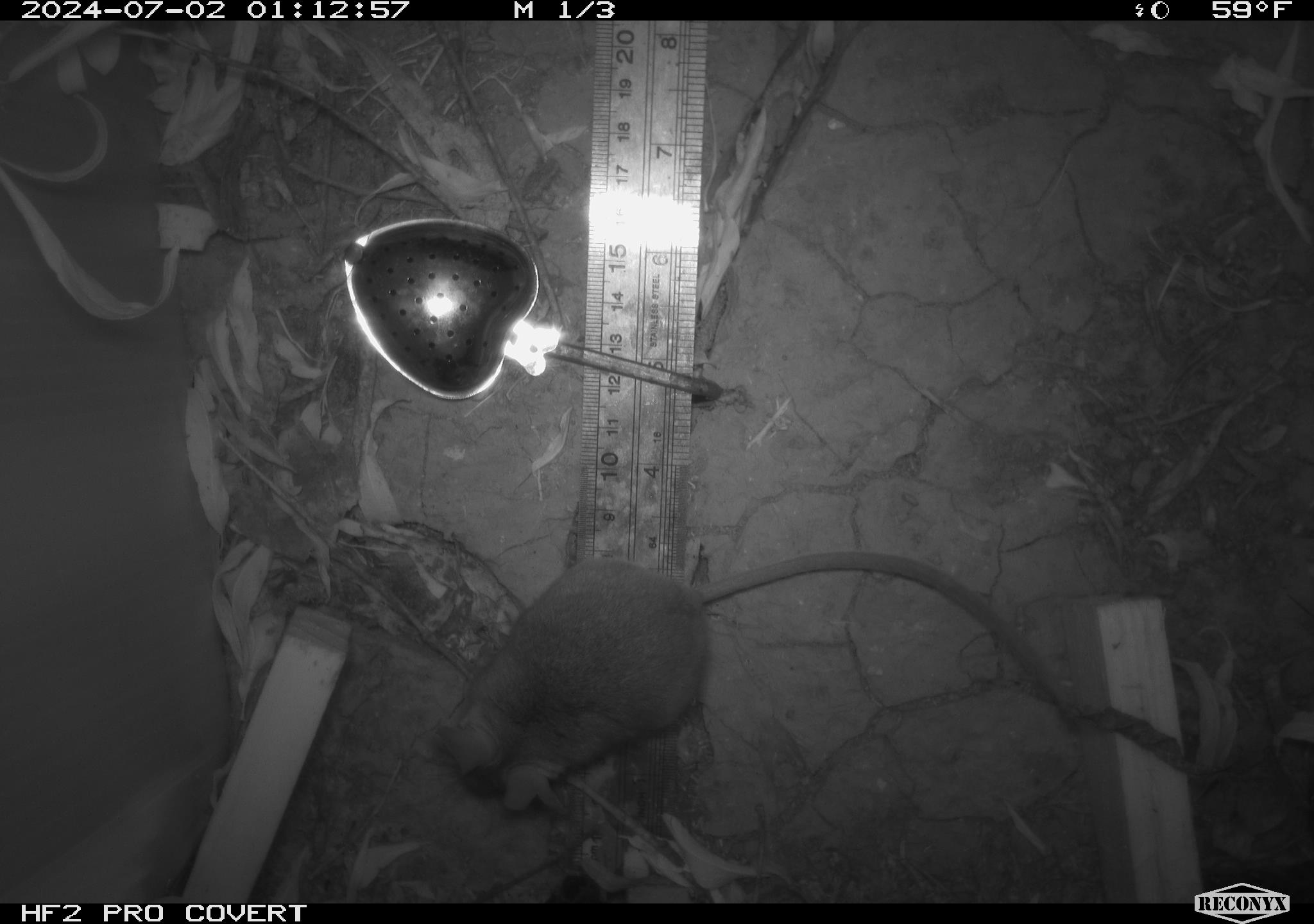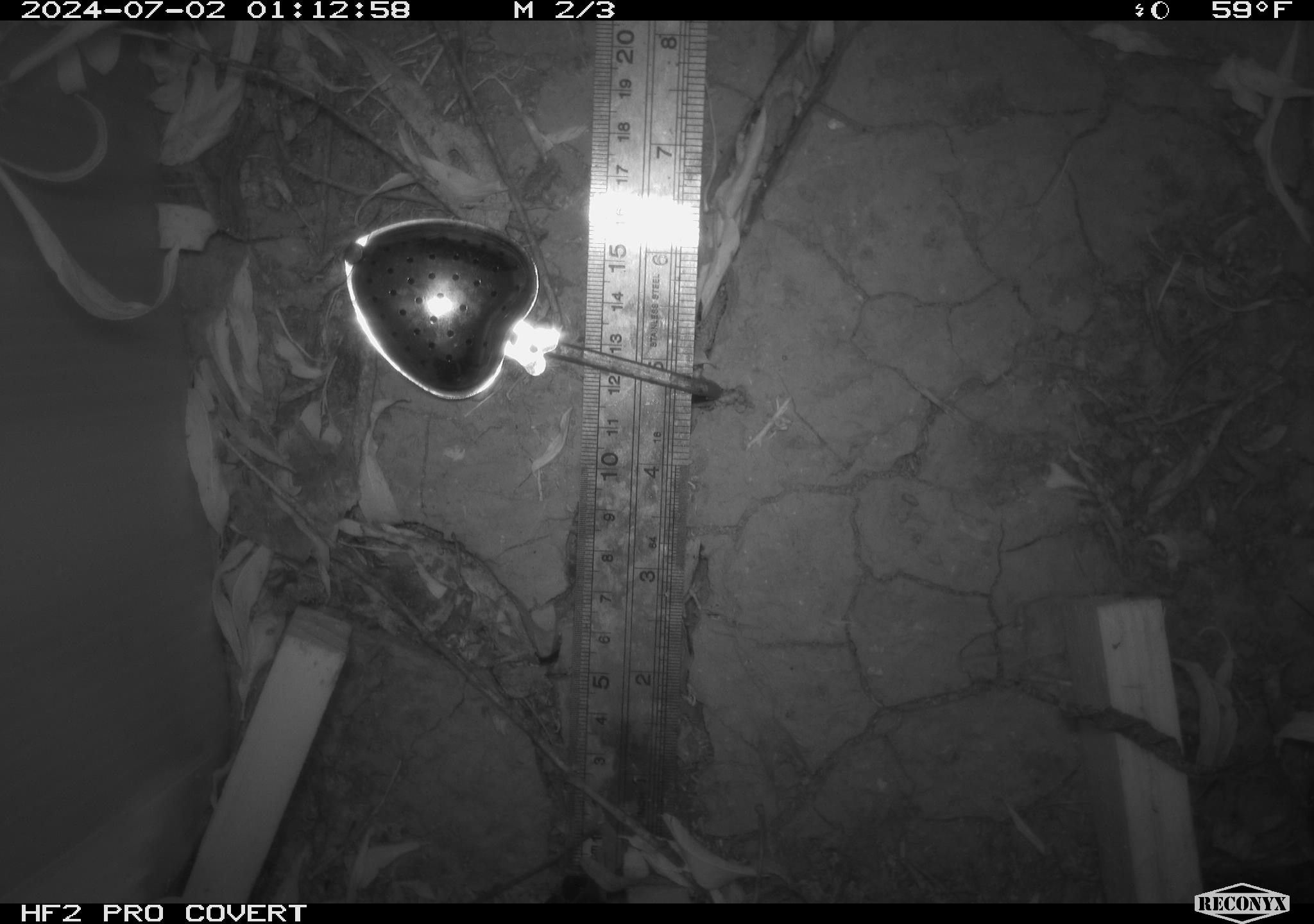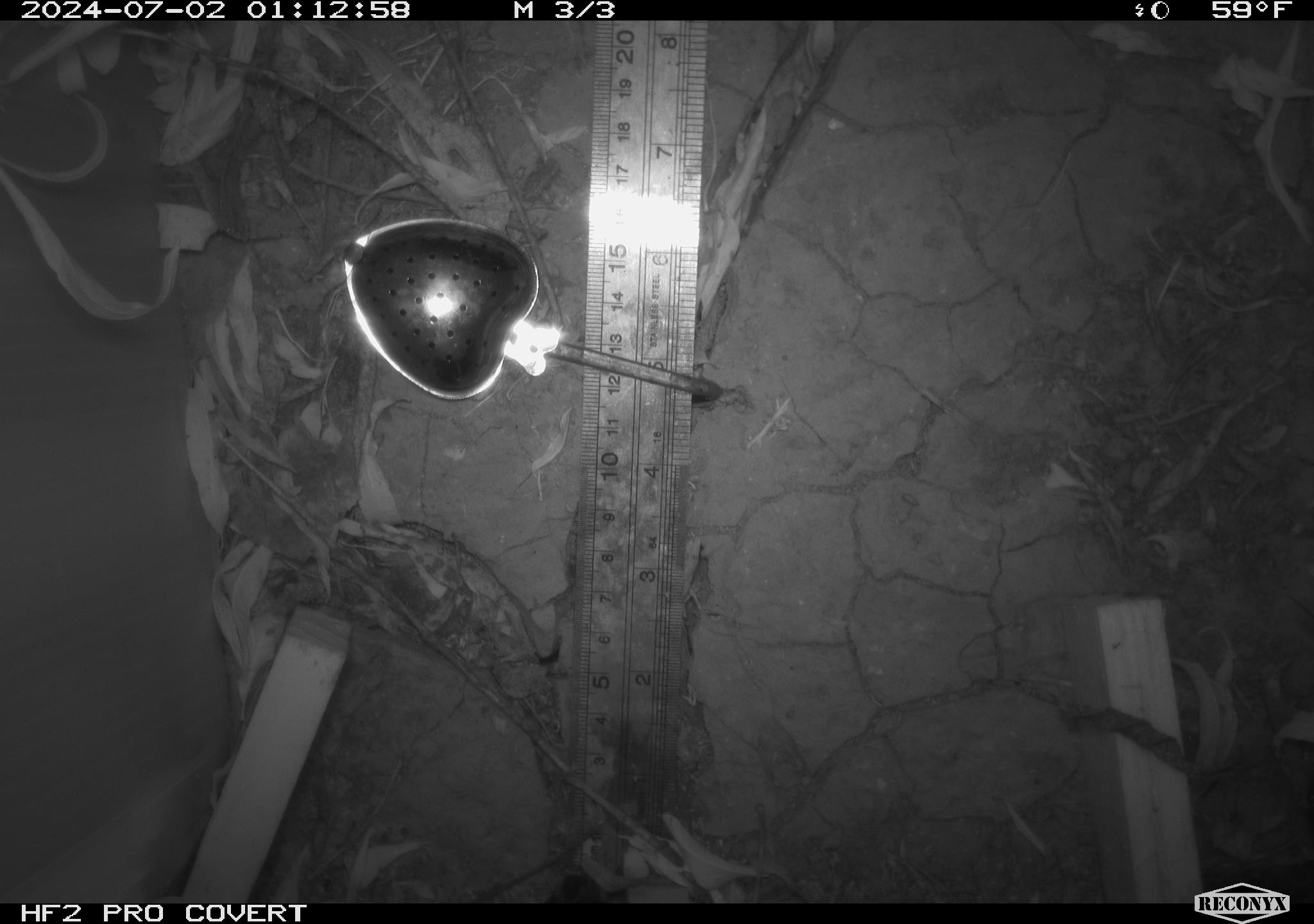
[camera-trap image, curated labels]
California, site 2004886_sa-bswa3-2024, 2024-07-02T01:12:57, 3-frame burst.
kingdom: Animalia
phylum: Chordata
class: Mammalia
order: Rodentia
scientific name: Rodentia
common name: mouse species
Mouse species (Rodentia).